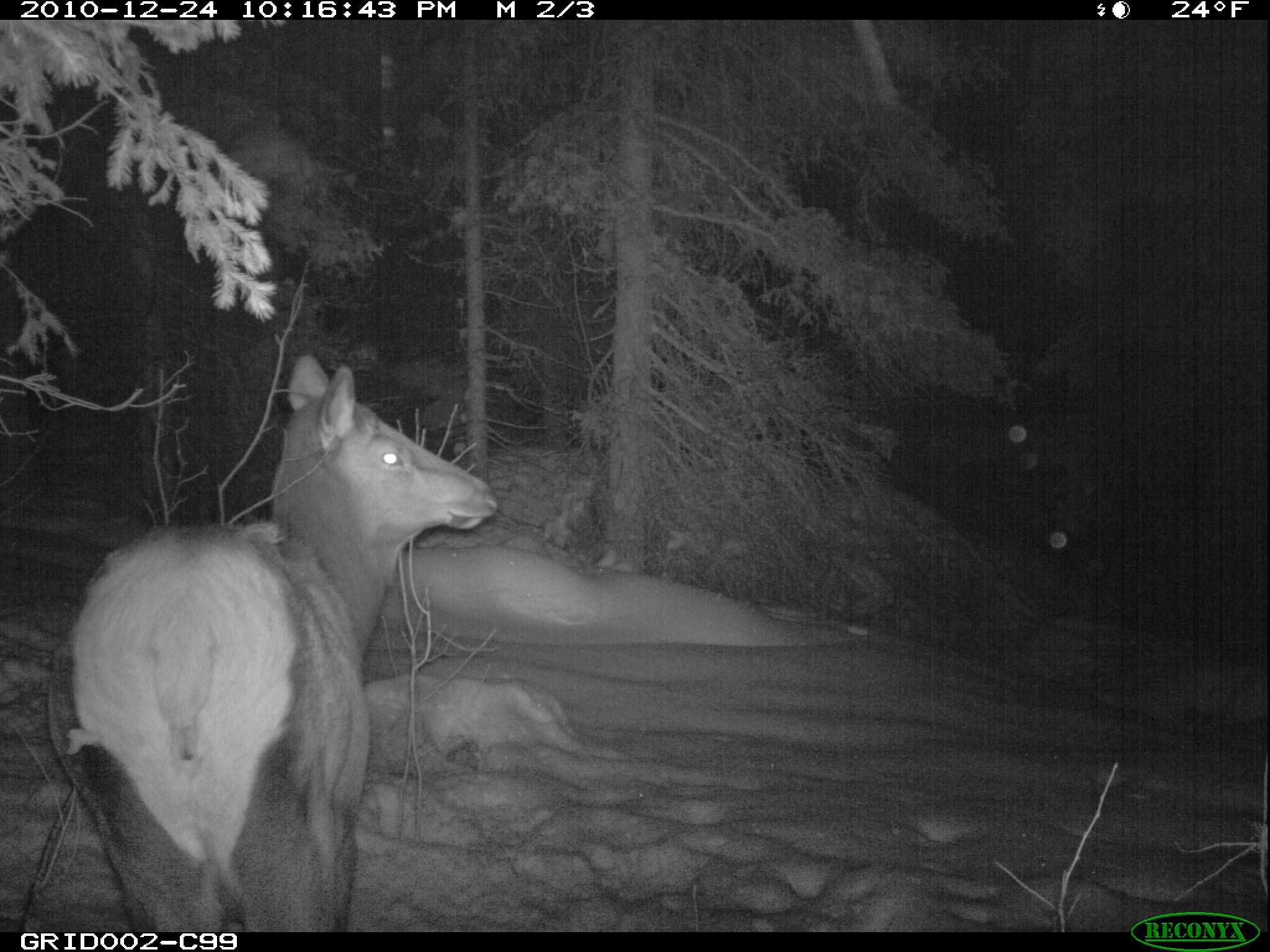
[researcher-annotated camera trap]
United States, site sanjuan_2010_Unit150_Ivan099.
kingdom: Animalia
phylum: Chordata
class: Mammalia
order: Artiodactyla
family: Cervidae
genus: Cervus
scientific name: Cervus elaphus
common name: red deer